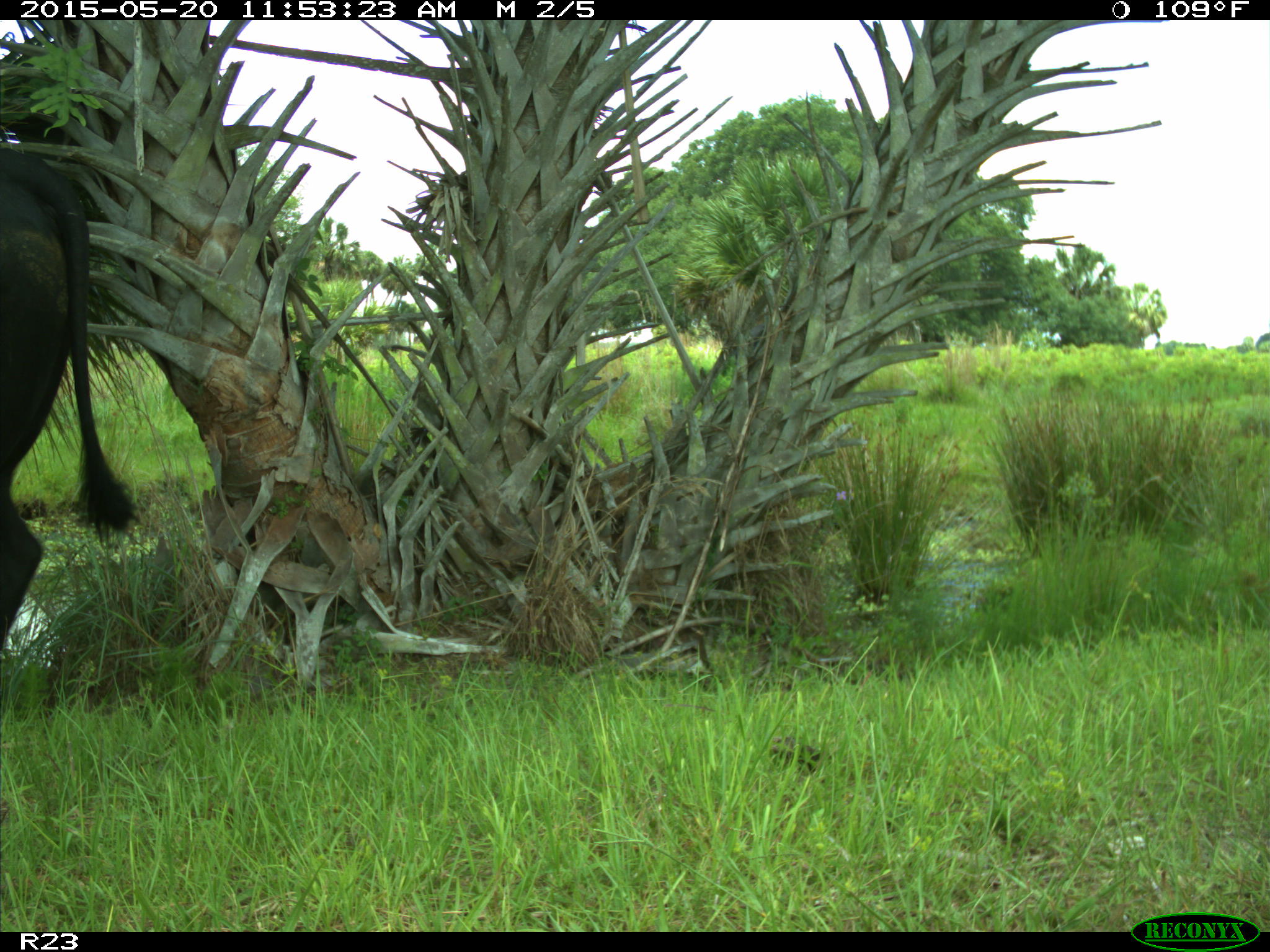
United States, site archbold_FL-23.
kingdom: Animalia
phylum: Chordata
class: Mammalia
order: Artiodactyla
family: Suidae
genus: Sus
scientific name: Sus scrofa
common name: wild boar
Sus scrofa (wild boar).